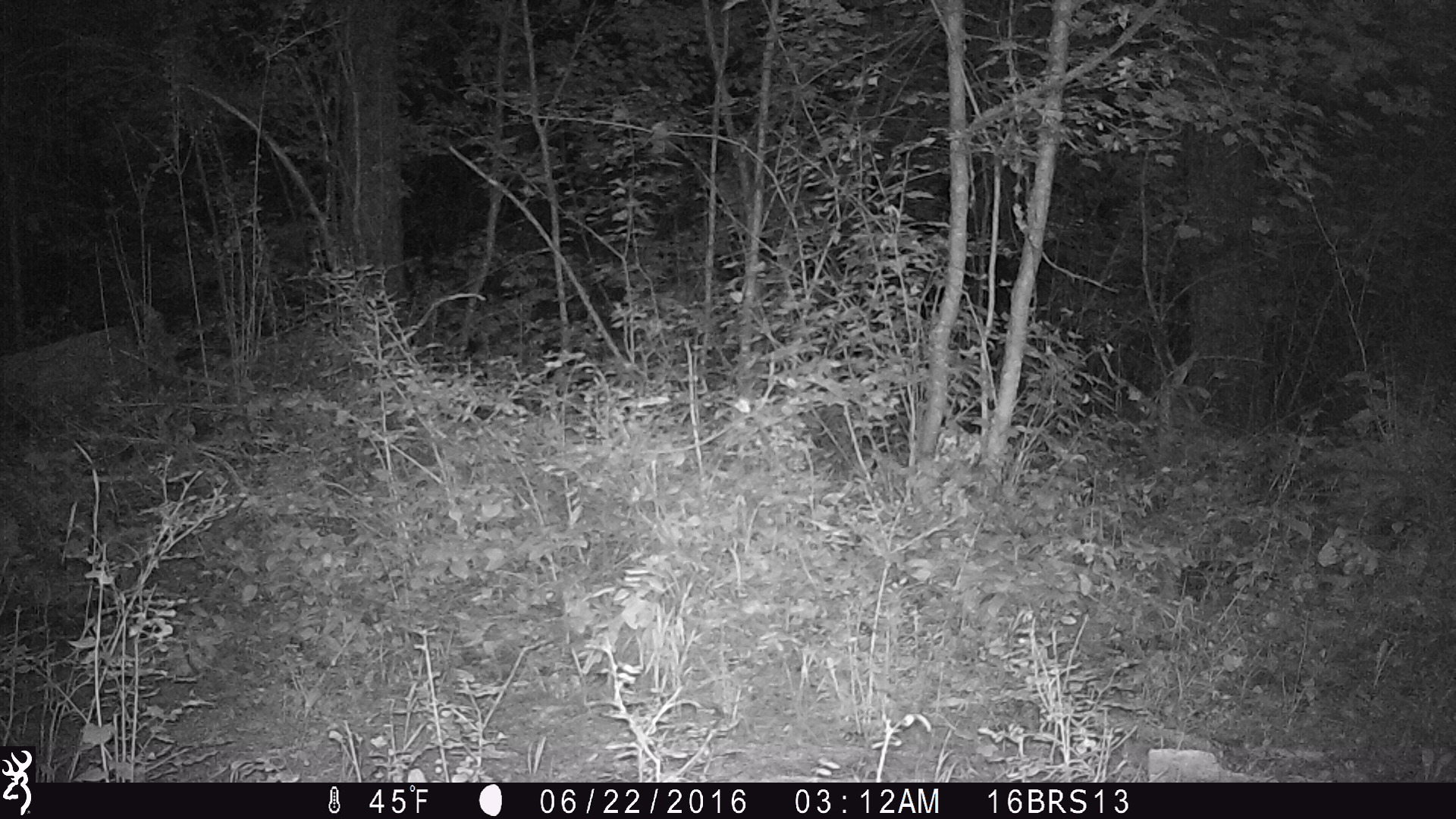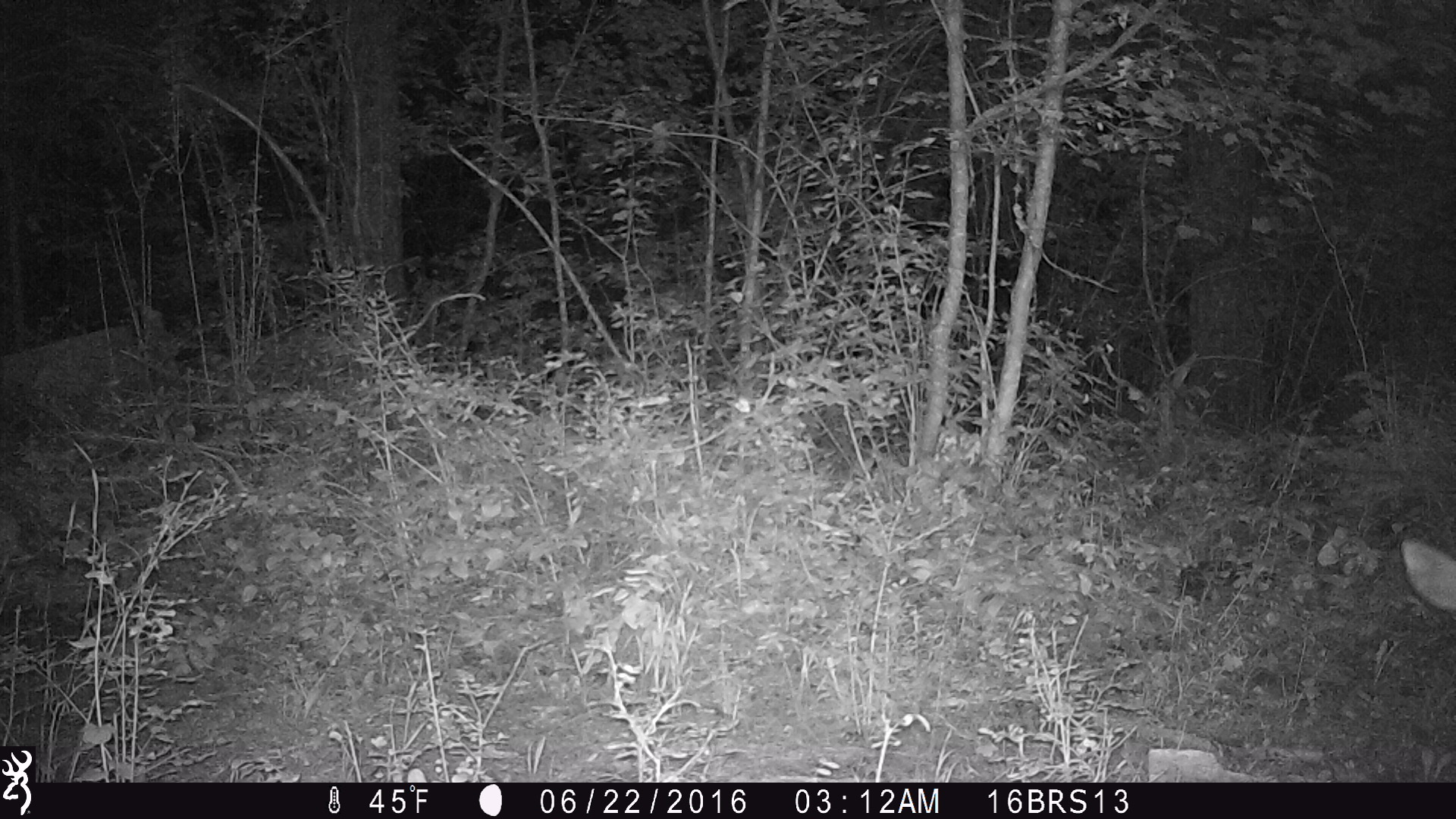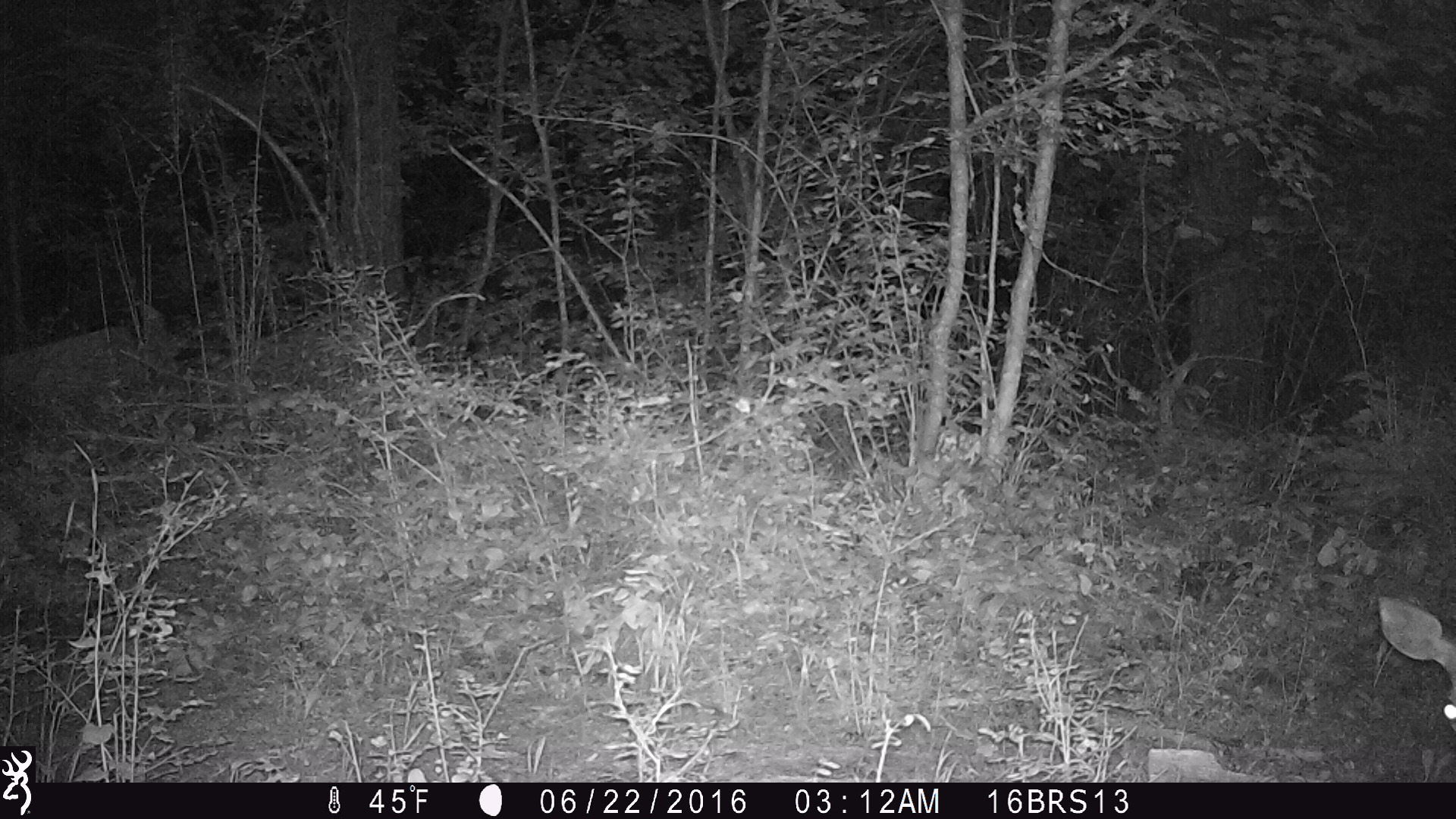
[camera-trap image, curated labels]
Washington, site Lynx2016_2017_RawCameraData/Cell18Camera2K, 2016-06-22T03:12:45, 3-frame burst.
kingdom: Animalia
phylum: Chordata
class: Mammalia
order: Artiodactyla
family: Cervidae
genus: Odocoileus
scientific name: Odocoileus virginianus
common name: white-tailed deer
Odocoileus virginianus (white-tailed deer). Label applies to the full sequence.